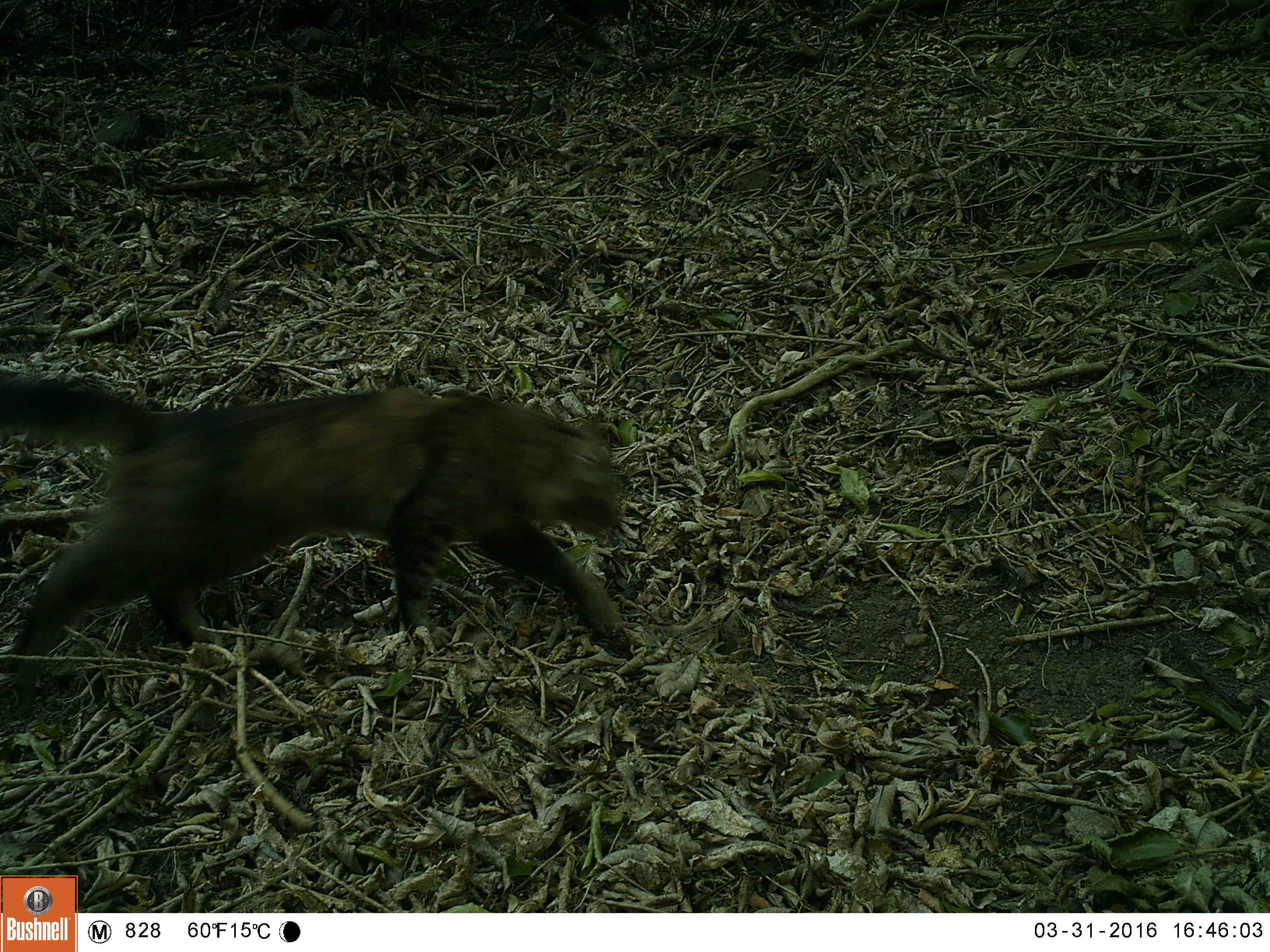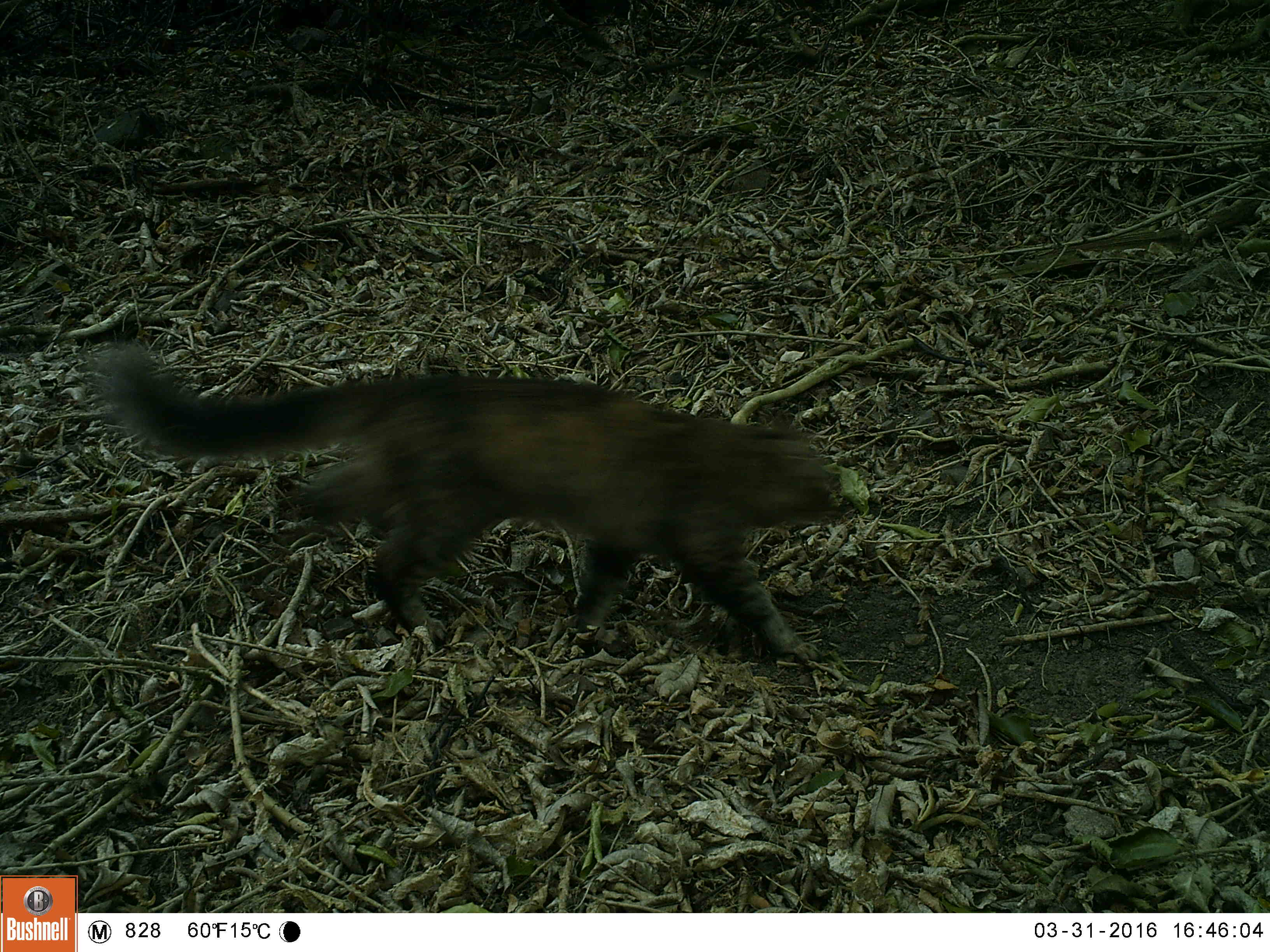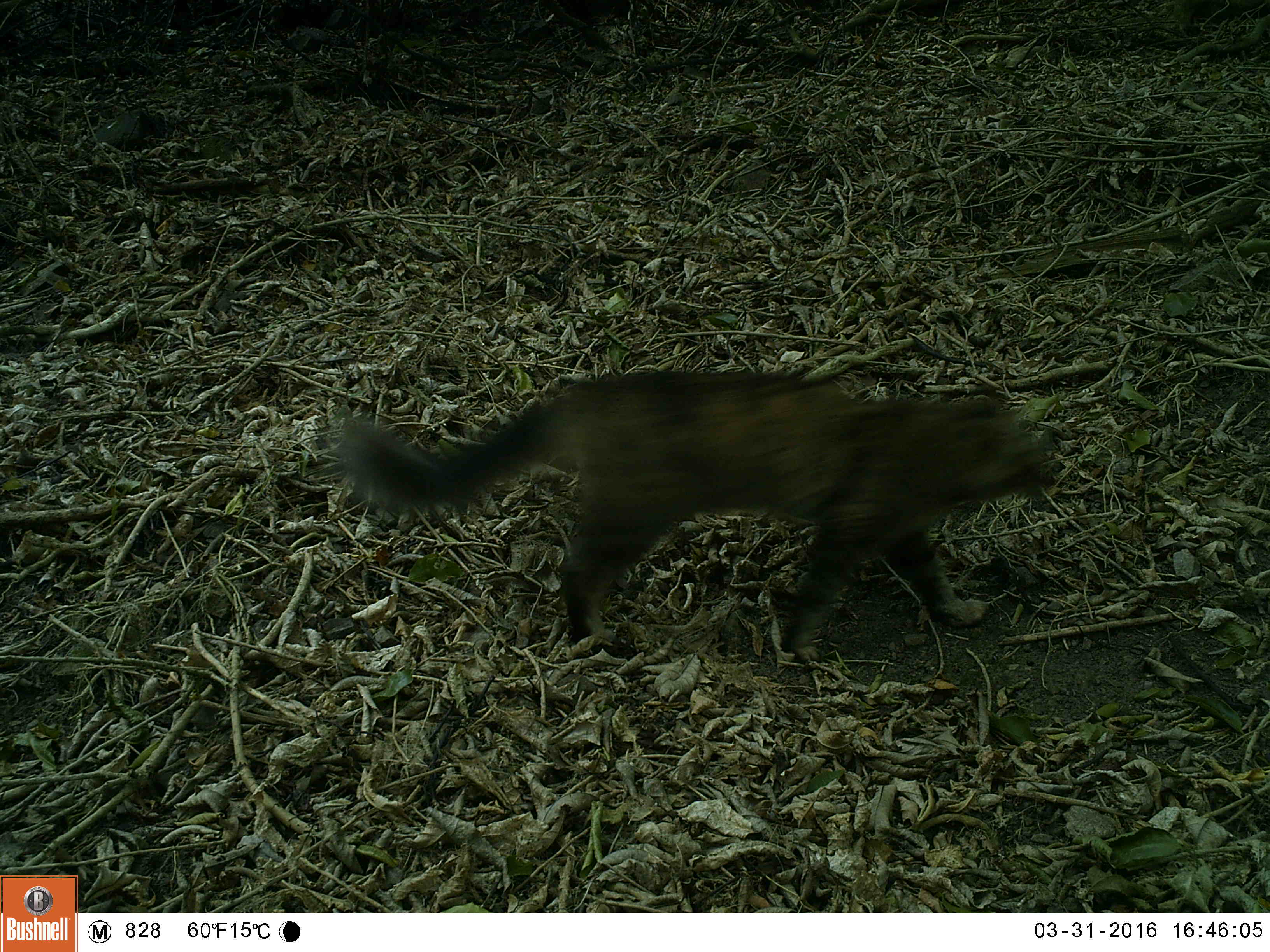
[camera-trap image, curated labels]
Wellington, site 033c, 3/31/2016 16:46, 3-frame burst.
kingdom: Animalia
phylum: Chordata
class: Mammalia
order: Carnivora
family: Felidae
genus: Felis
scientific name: Felis catus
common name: cat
Cat (Felis catus).